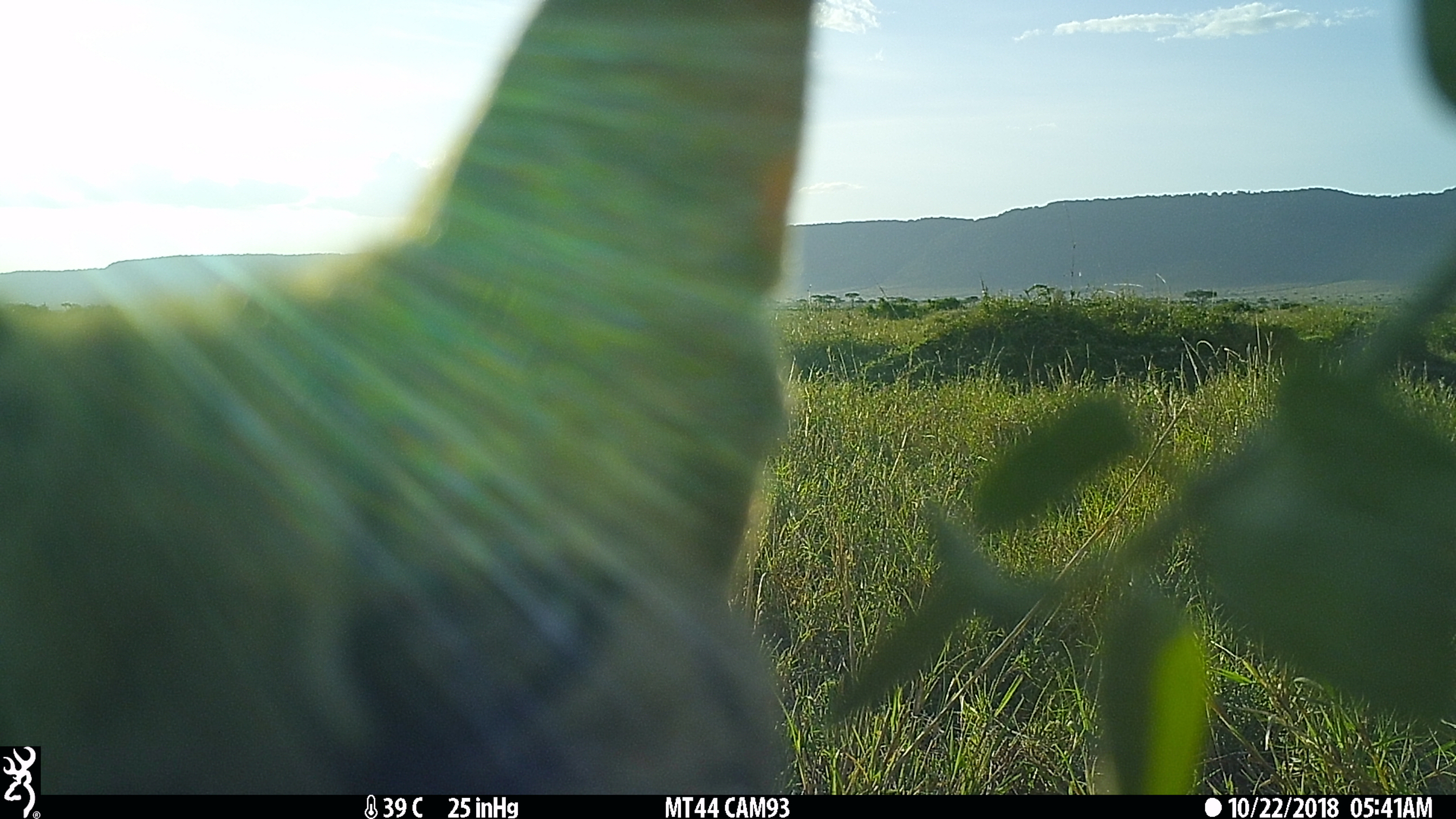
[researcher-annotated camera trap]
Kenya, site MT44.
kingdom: Animalia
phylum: Chordata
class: Mammalia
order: Carnivora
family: Felidae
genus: Leptailurus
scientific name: Leptailurus serval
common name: serval